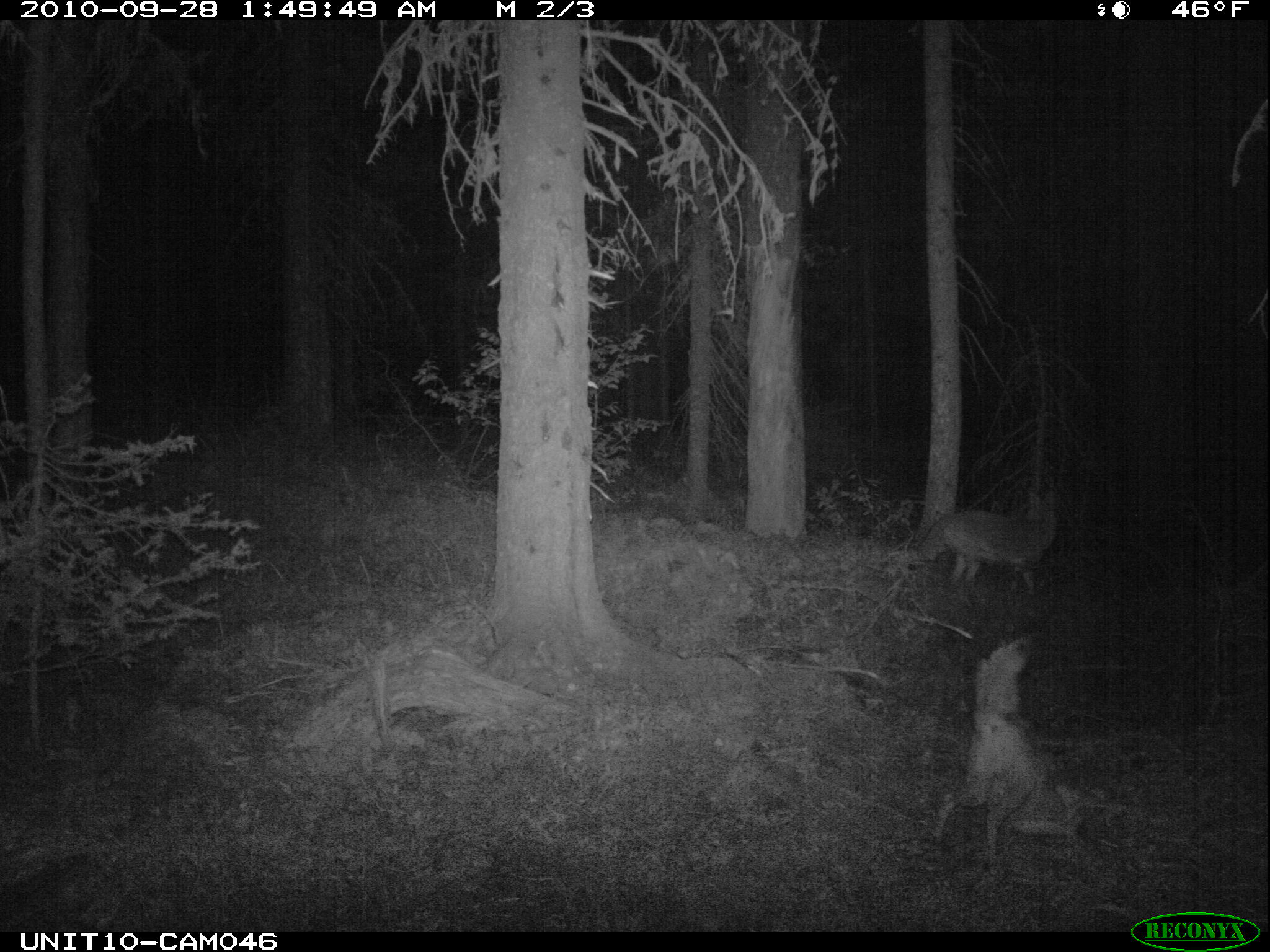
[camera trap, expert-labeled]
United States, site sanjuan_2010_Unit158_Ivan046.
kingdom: Animalia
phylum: Chordata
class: Mammalia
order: Carnivora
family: Canidae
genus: Canis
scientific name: Canis latrans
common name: coyote